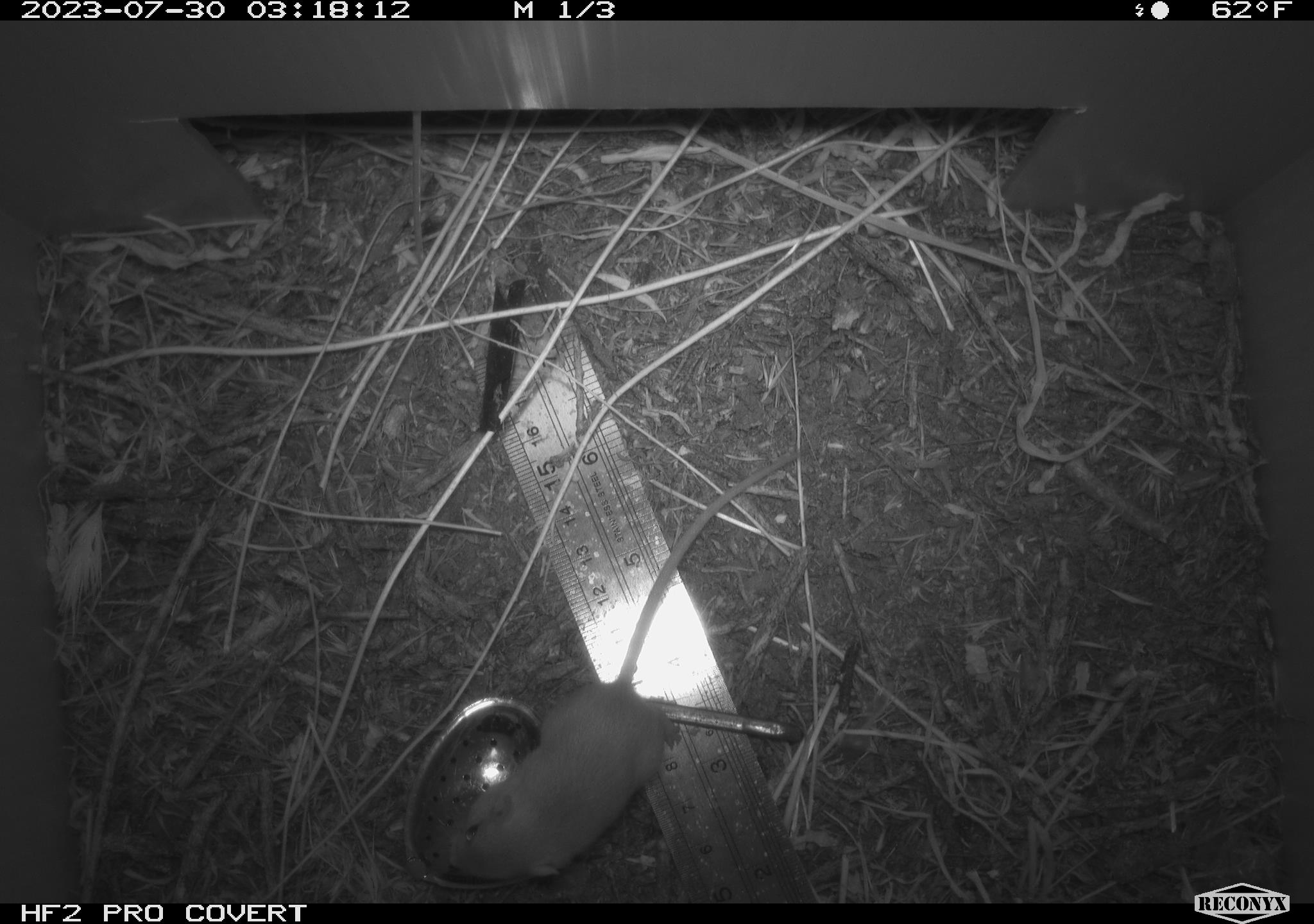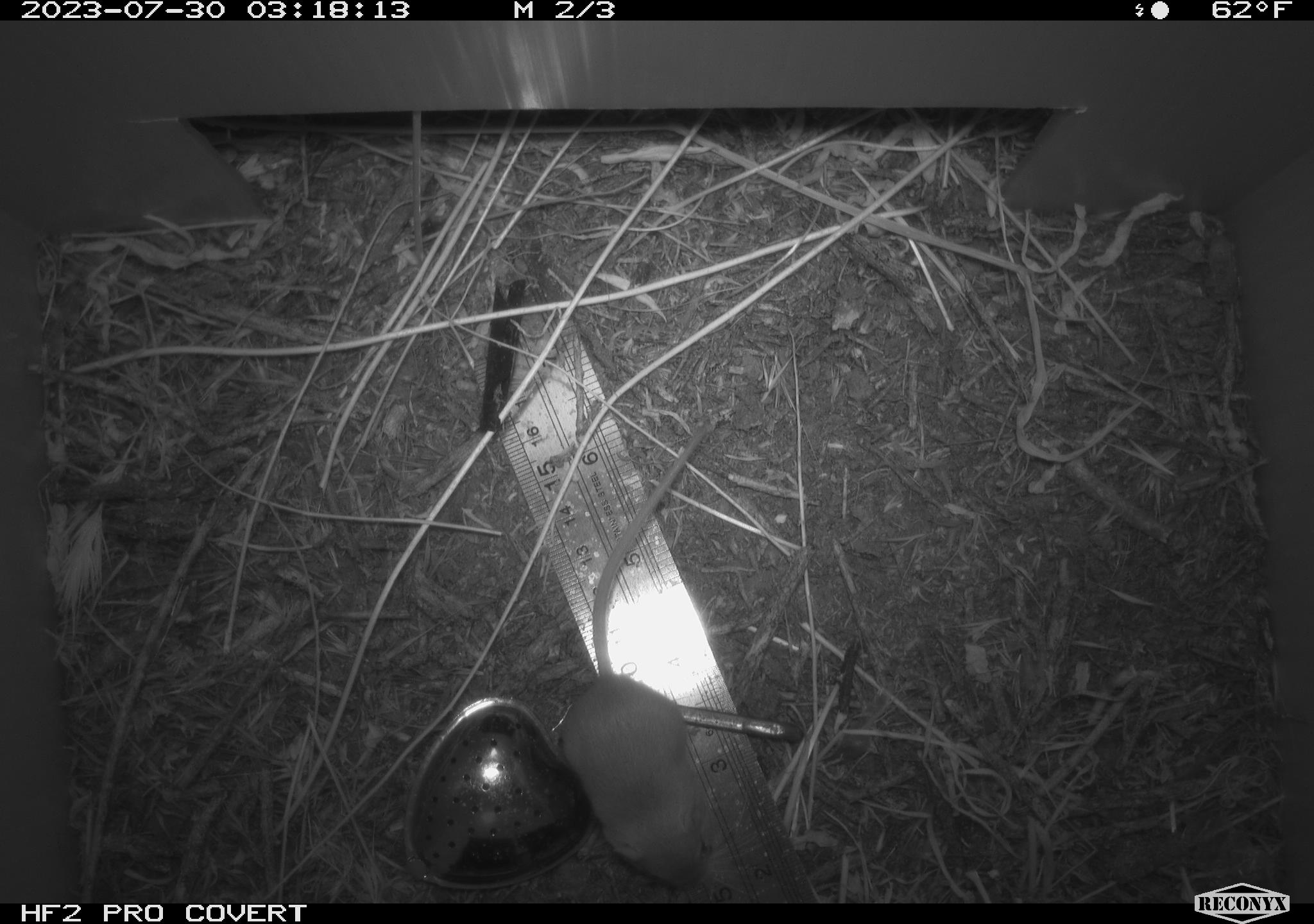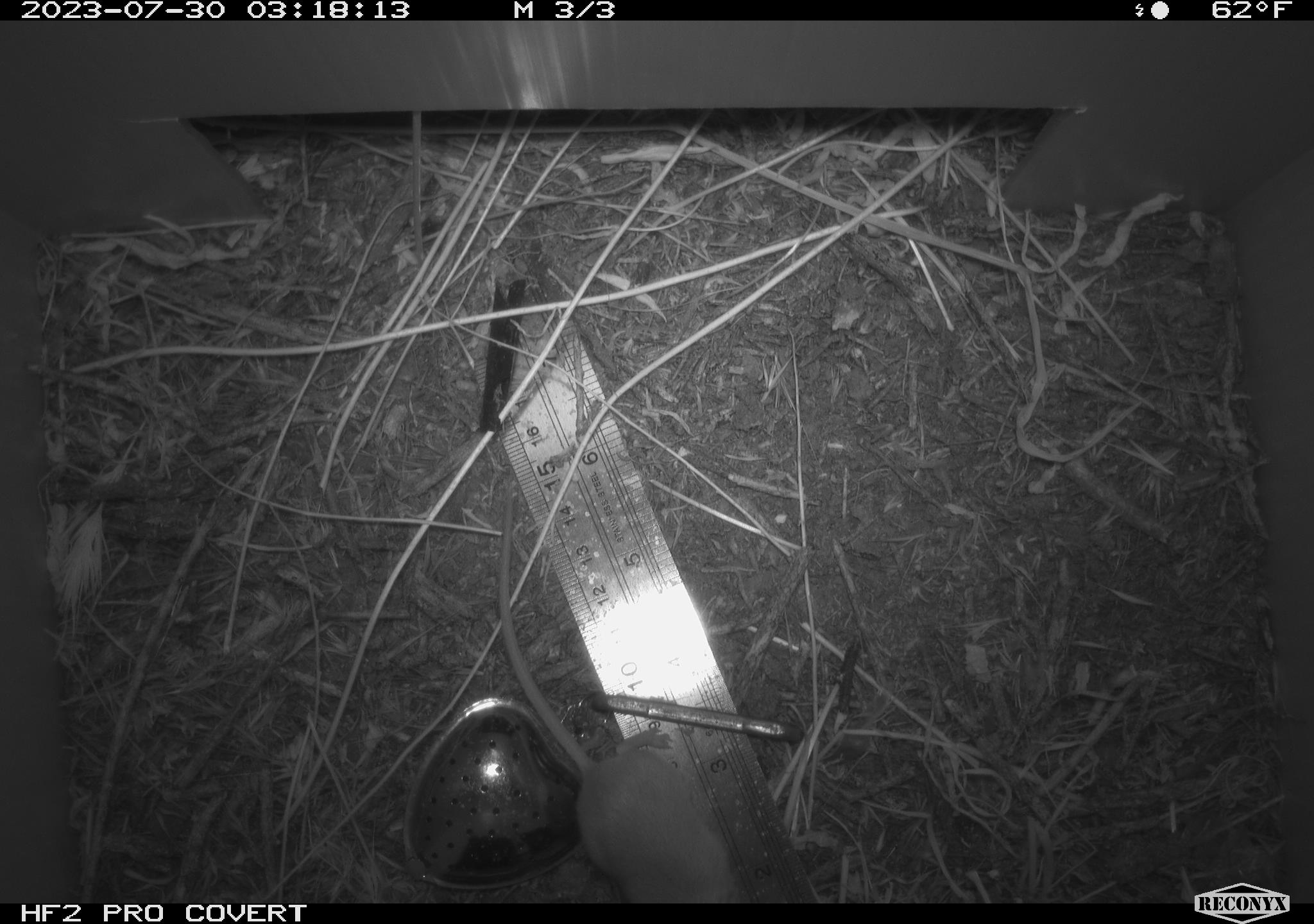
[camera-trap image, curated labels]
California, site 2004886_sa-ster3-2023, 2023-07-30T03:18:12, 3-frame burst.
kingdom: Animalia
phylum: Chordata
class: Mammalia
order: Rodentia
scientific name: Rodentia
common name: mouse species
Mouse species (Rodentia).